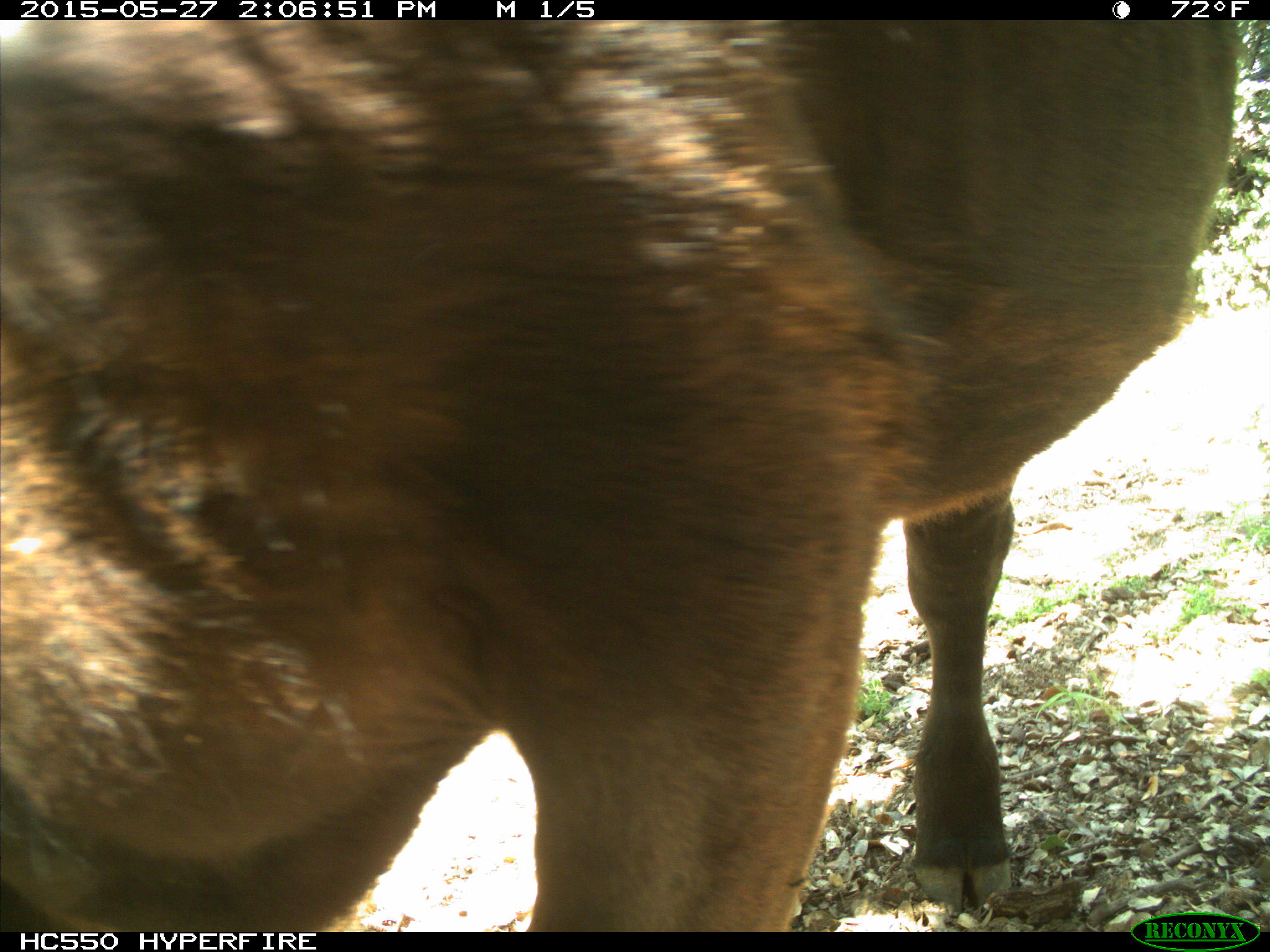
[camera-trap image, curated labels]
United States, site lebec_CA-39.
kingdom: Animalia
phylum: Chordata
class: Mammalia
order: Artiodactyla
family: Bovidae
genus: Bos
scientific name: Bos taurus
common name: domestic cow